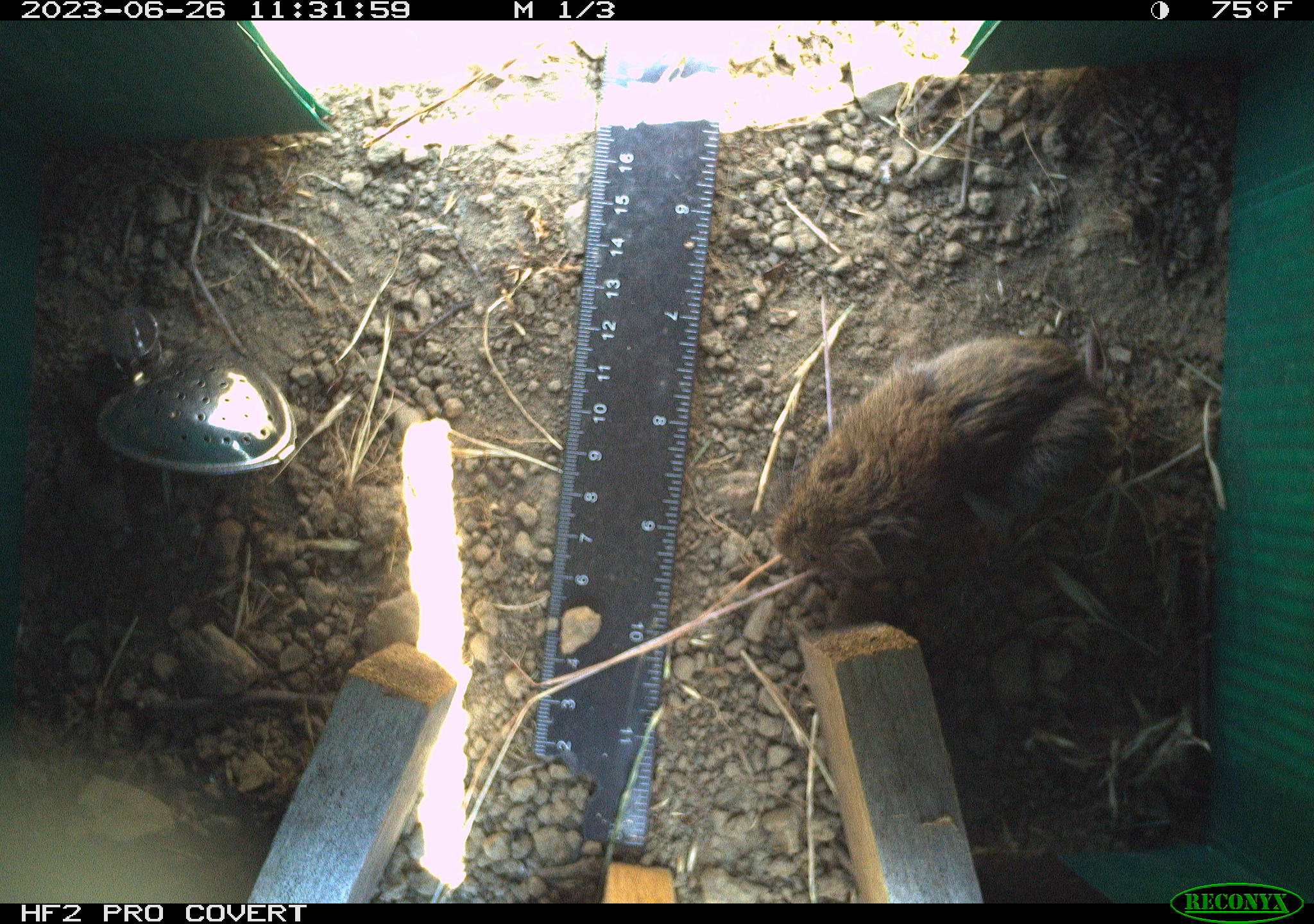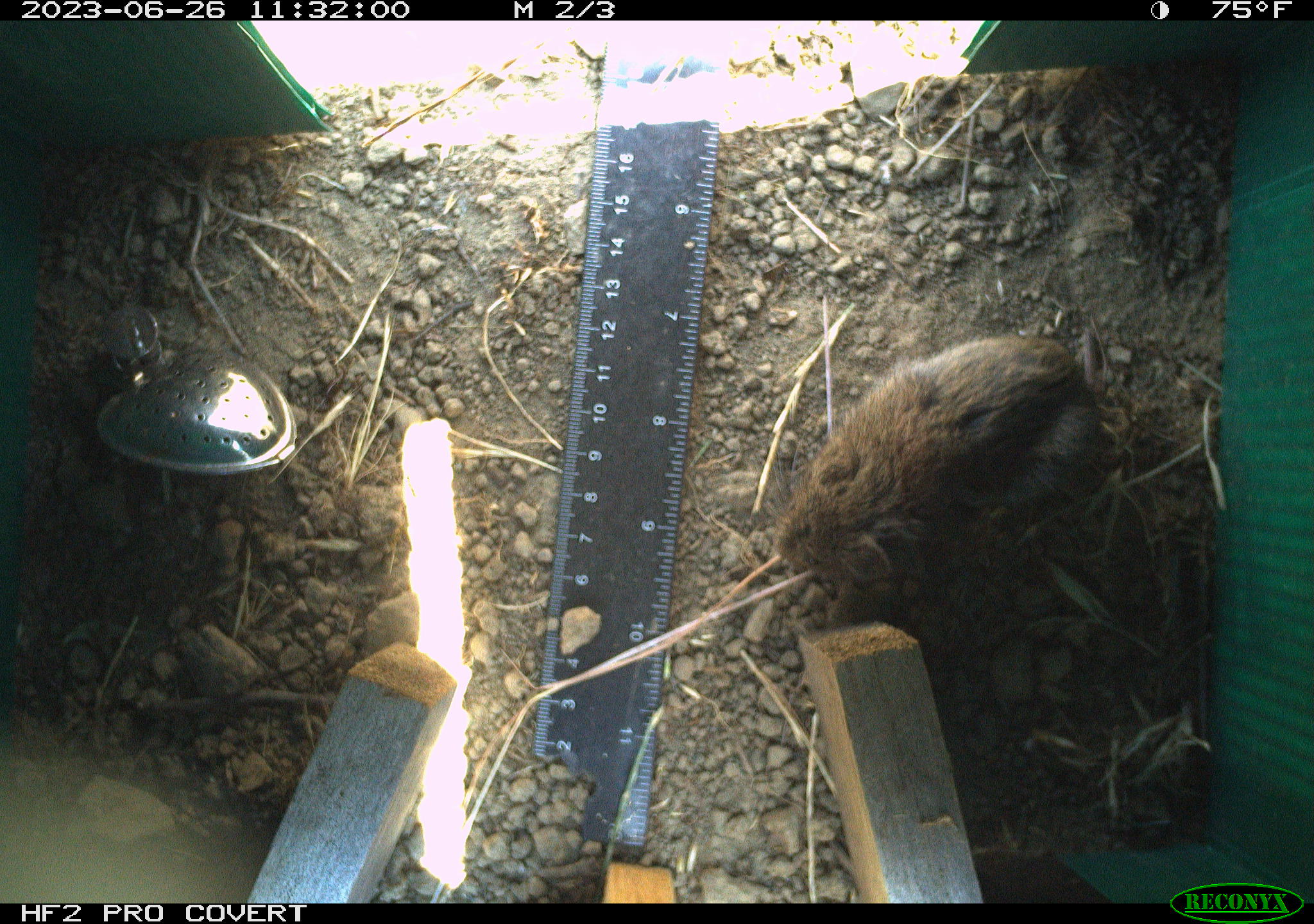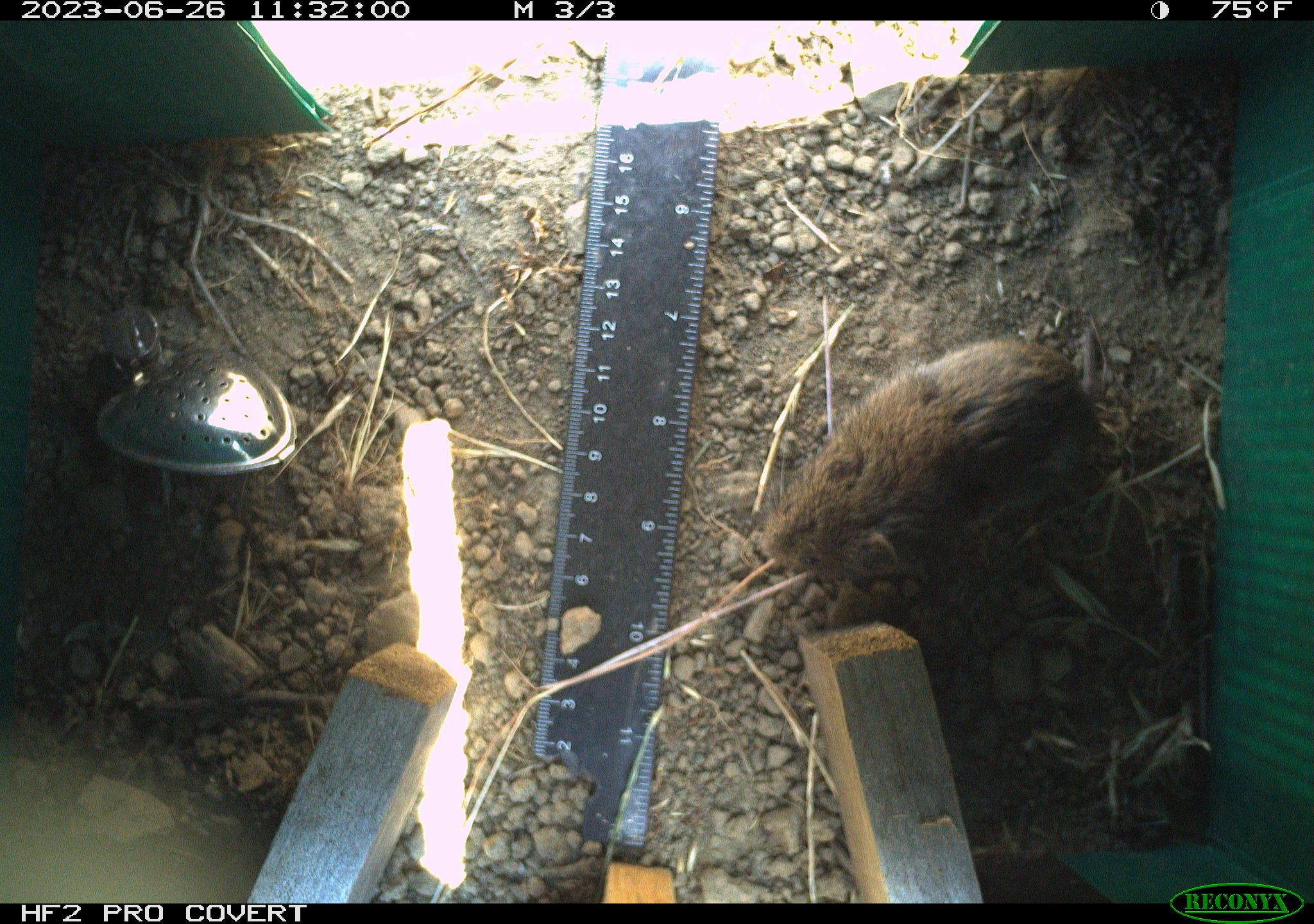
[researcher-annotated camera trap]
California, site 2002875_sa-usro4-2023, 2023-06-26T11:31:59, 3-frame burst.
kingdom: Animalia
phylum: Chordata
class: Mammalia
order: Rodentia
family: Cricetidae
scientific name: Arvicolinae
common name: voles, lemmings, and muskrats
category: arvicolinae subfamily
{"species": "arvicolinae subfamily (voles, lemmings, and muskrats) (Arvicolinae)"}